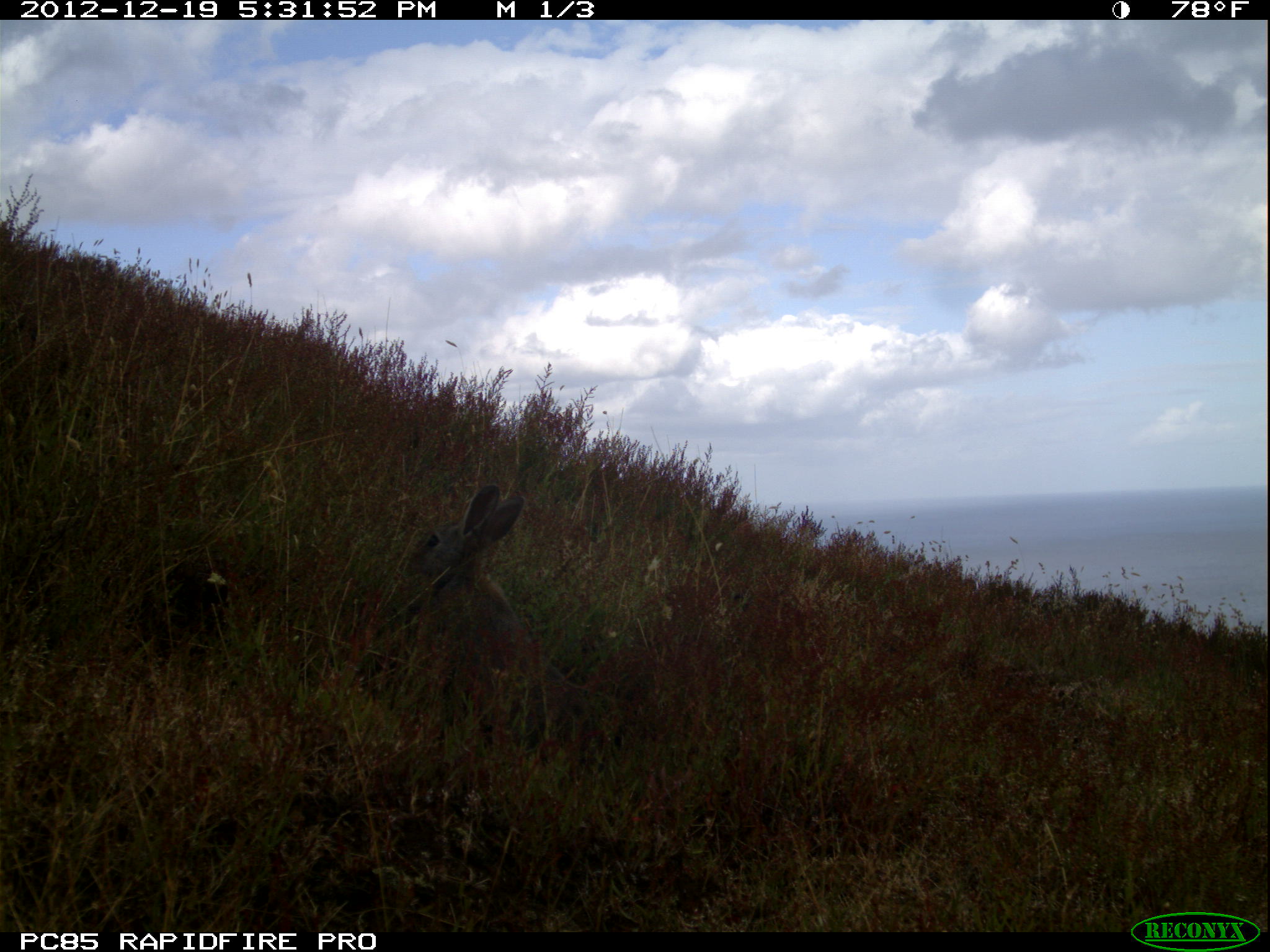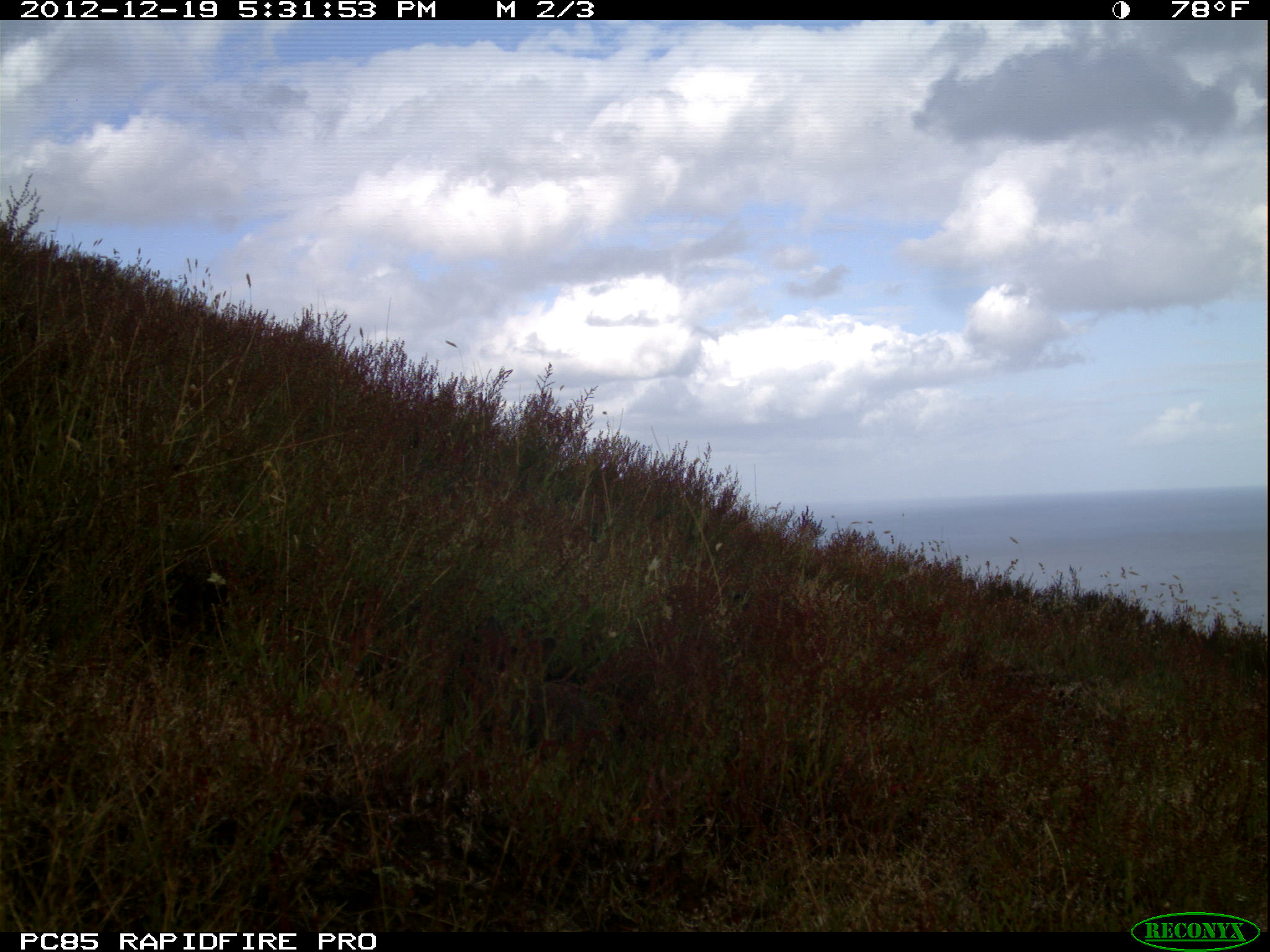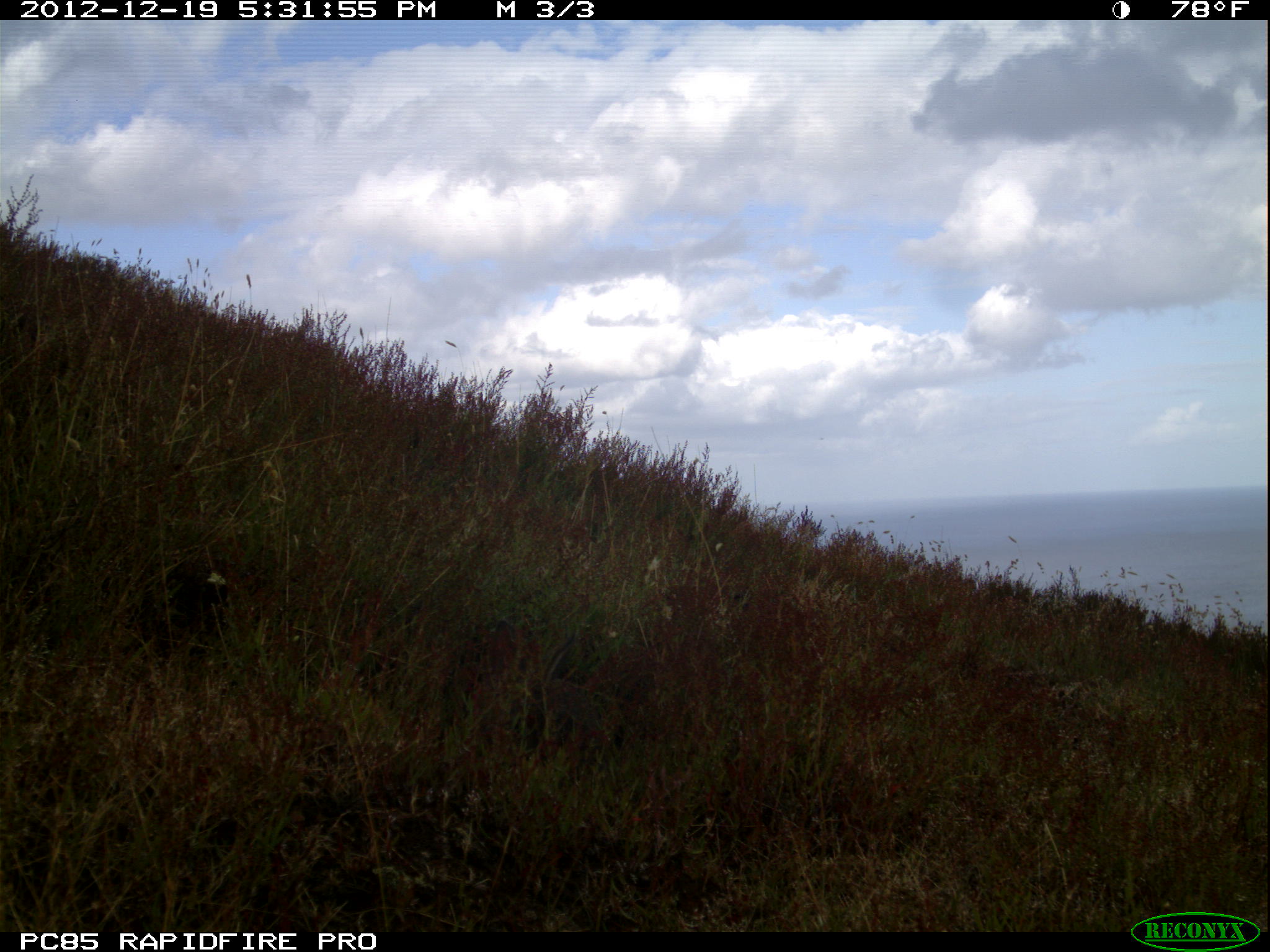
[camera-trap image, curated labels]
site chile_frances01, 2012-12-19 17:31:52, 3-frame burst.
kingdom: Animalia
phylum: Chordata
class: Mammalia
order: Lagomorpha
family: Leporidae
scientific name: Leporidae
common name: rabbits and hares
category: rabbit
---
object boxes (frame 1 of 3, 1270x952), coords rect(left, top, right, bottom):
rabbit: rect(339, 482, 603, 761)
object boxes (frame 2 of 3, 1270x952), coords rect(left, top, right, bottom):
rabbit: rect(461, 605, 631, 762)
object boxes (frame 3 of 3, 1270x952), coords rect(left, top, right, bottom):
unknown: rect(443, 620, 630, 763)